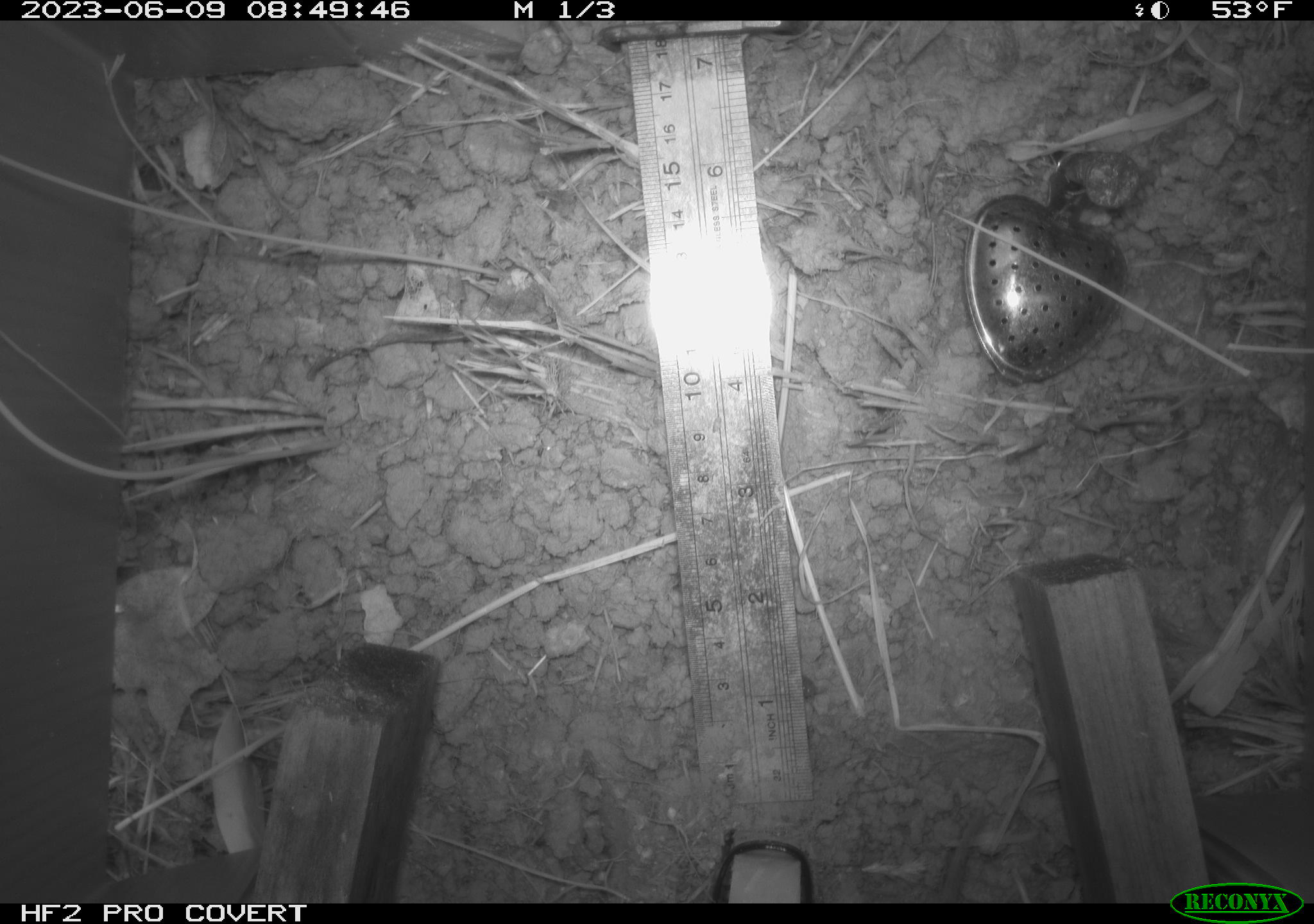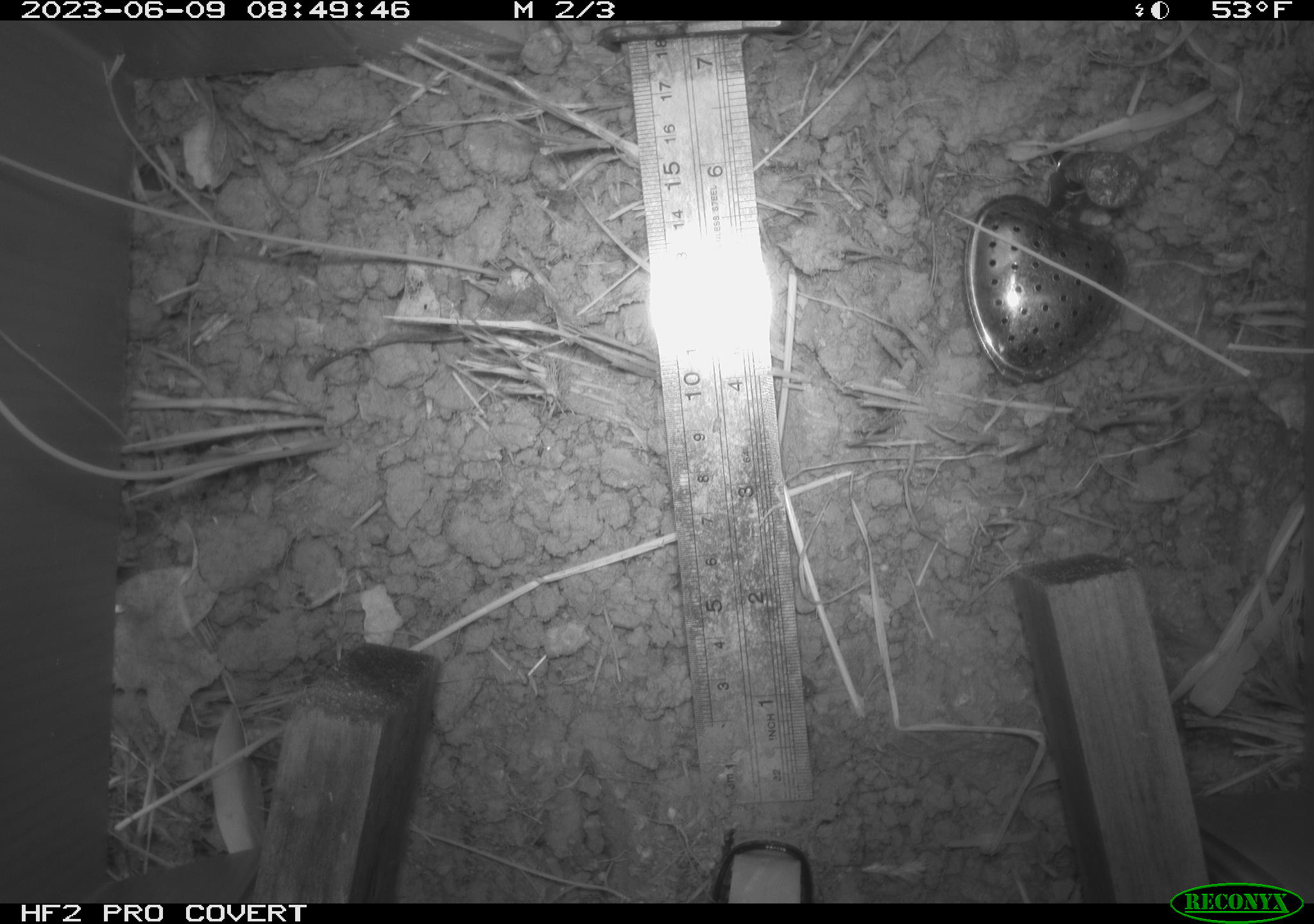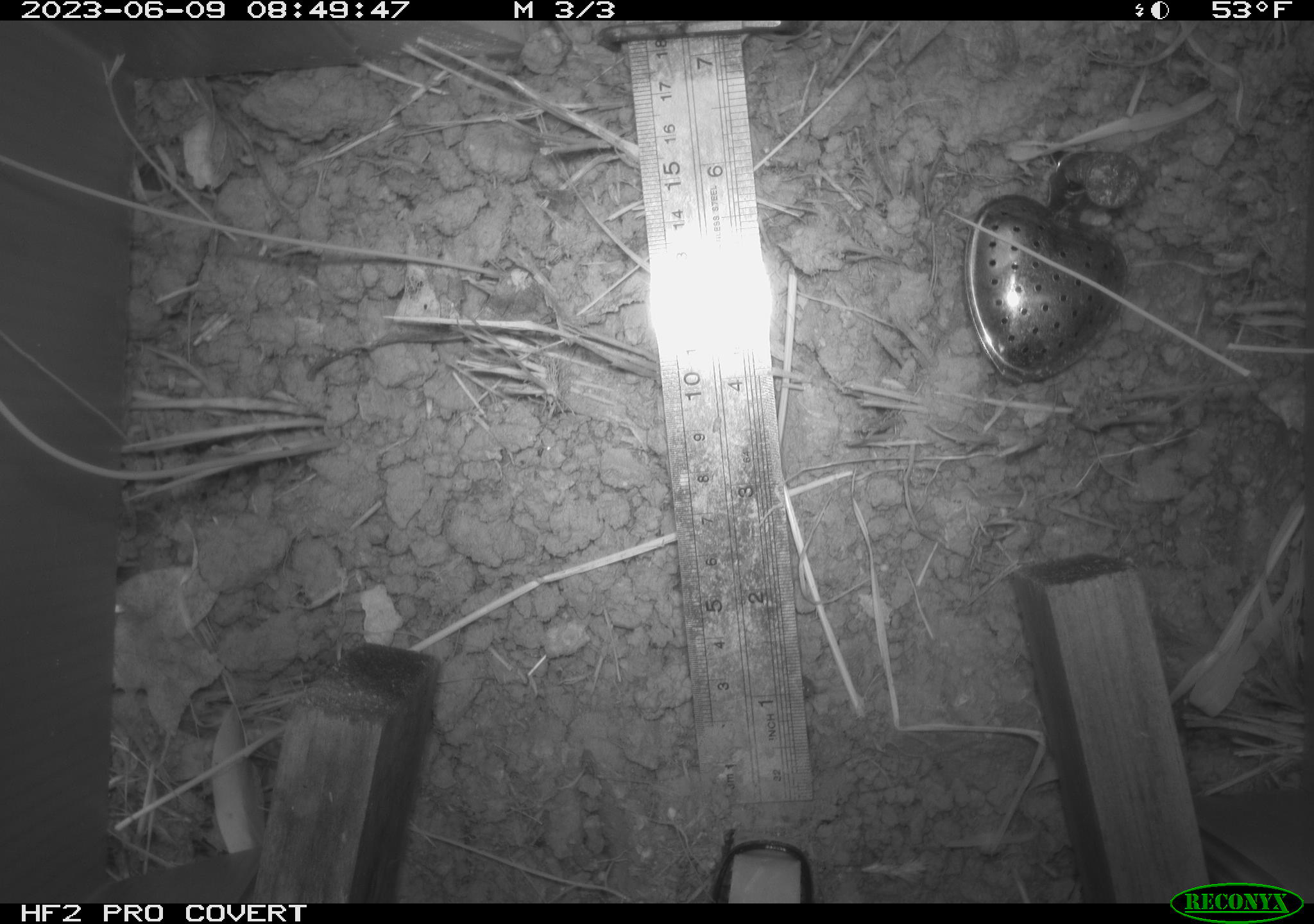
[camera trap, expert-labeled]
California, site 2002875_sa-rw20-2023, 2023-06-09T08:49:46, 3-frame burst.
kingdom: Animalia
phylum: Chordata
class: Mammalia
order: Rodentia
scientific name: Rodentia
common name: rodent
Rodent (Rodentia).